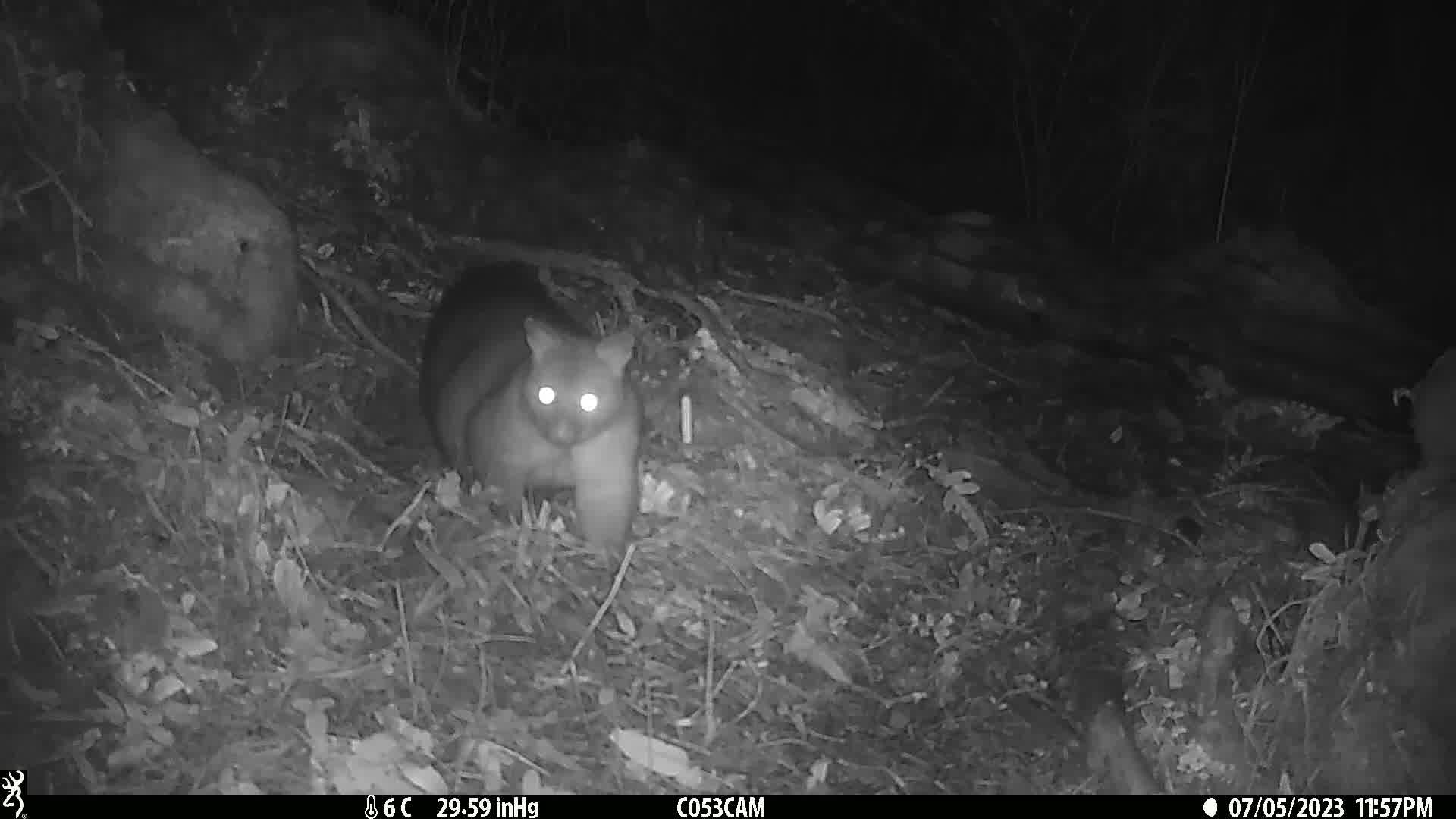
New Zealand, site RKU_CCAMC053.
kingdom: Animalia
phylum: Chordata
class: Mammalia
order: Diprotodontia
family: Phalangeridae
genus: Trichosurus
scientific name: Trichosurus vulpecula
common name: common brushtail possum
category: possum